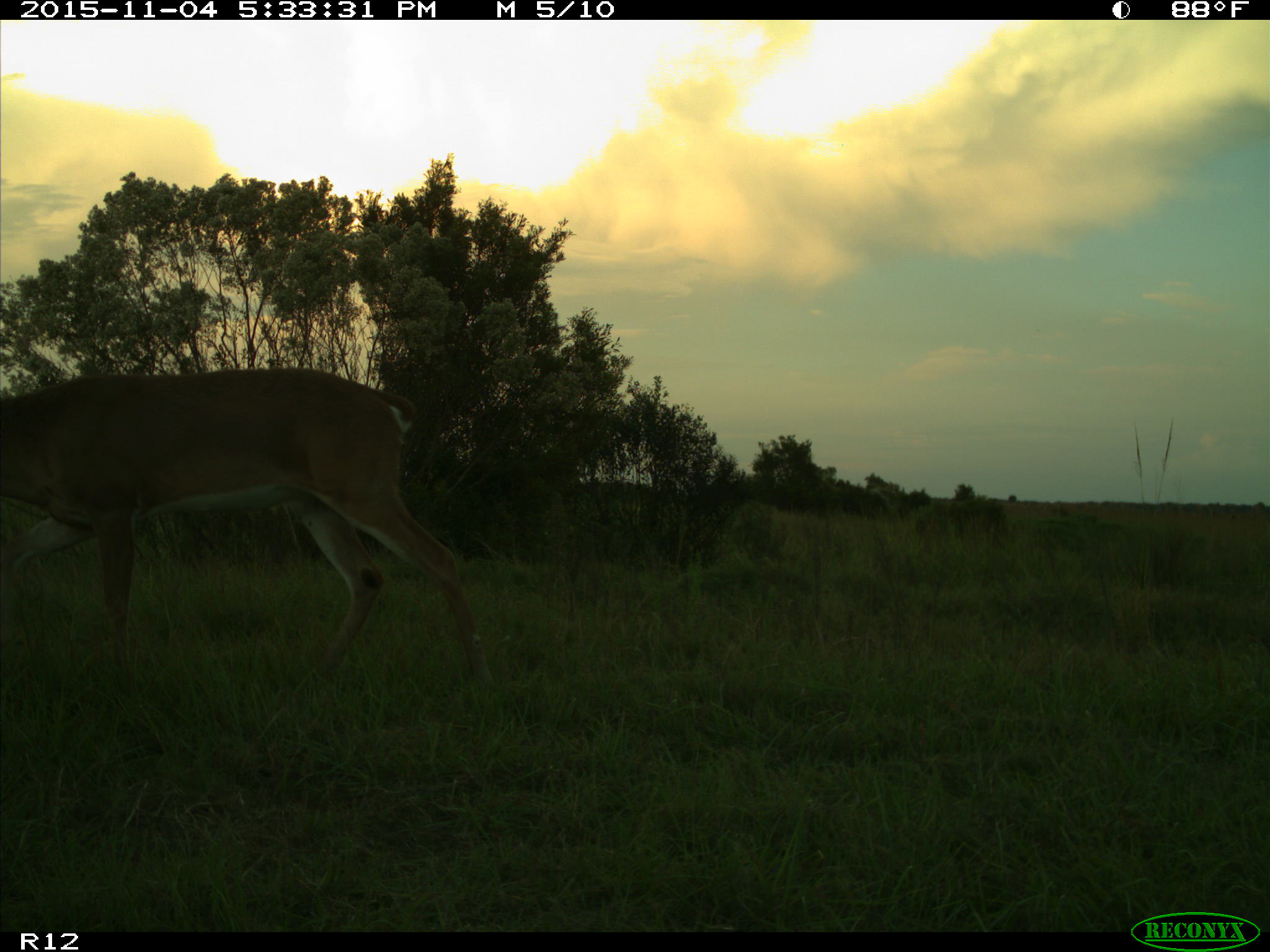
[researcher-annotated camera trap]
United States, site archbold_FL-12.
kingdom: Animalia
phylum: Chordata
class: Mammalia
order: Artiodactyla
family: Cervidae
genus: Odocoileus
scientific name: Odocoileus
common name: deer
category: unidentified deer